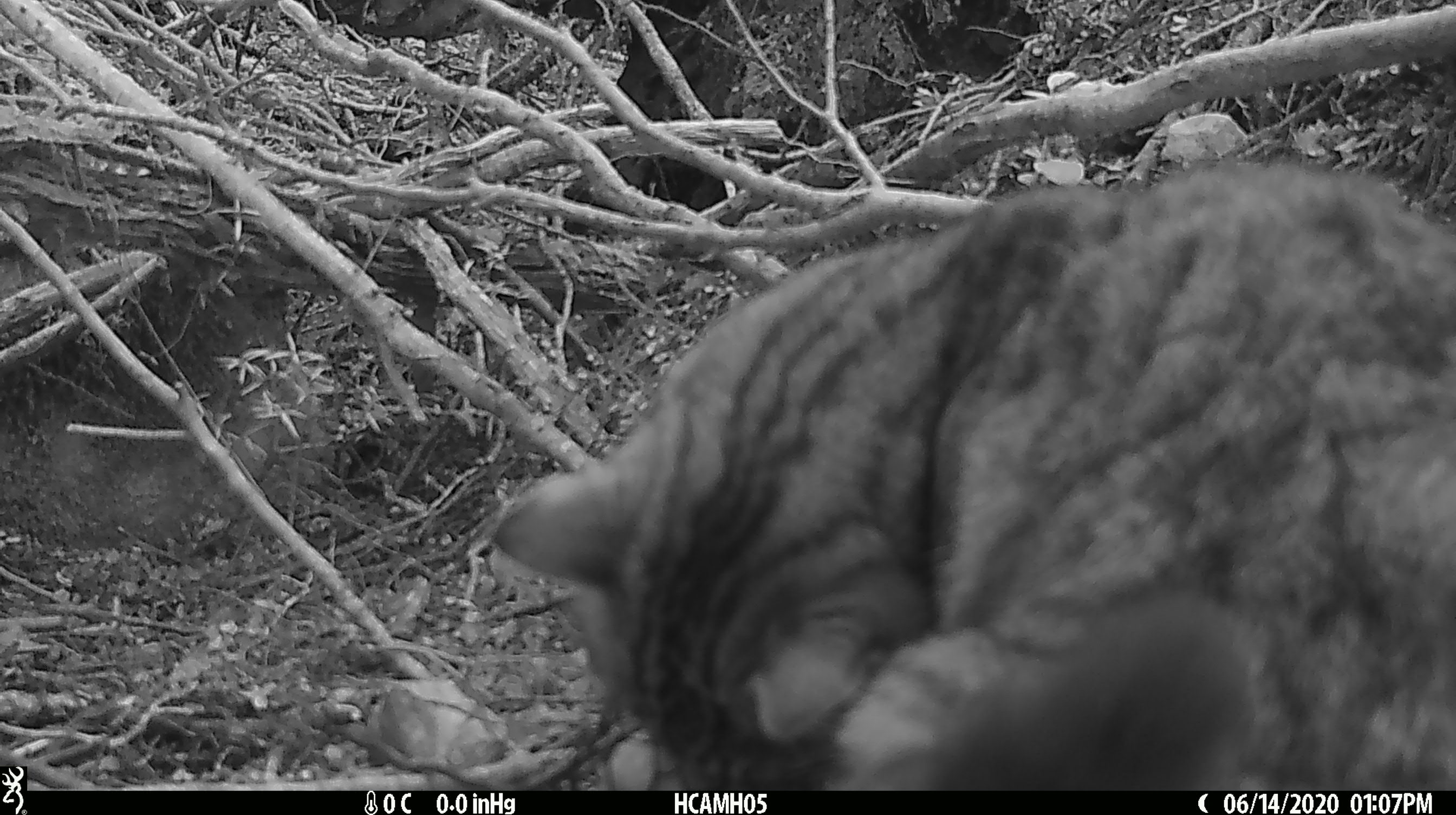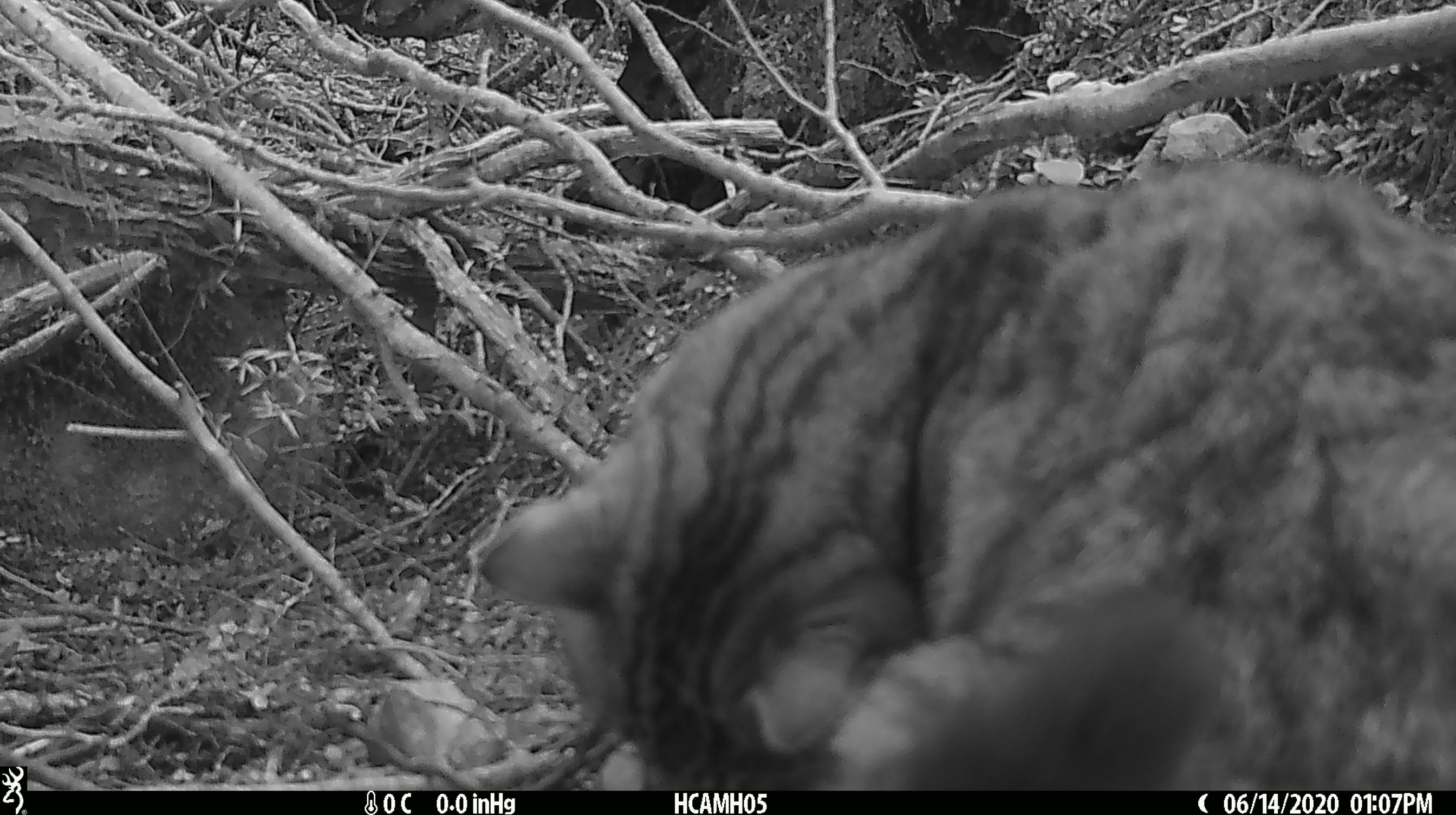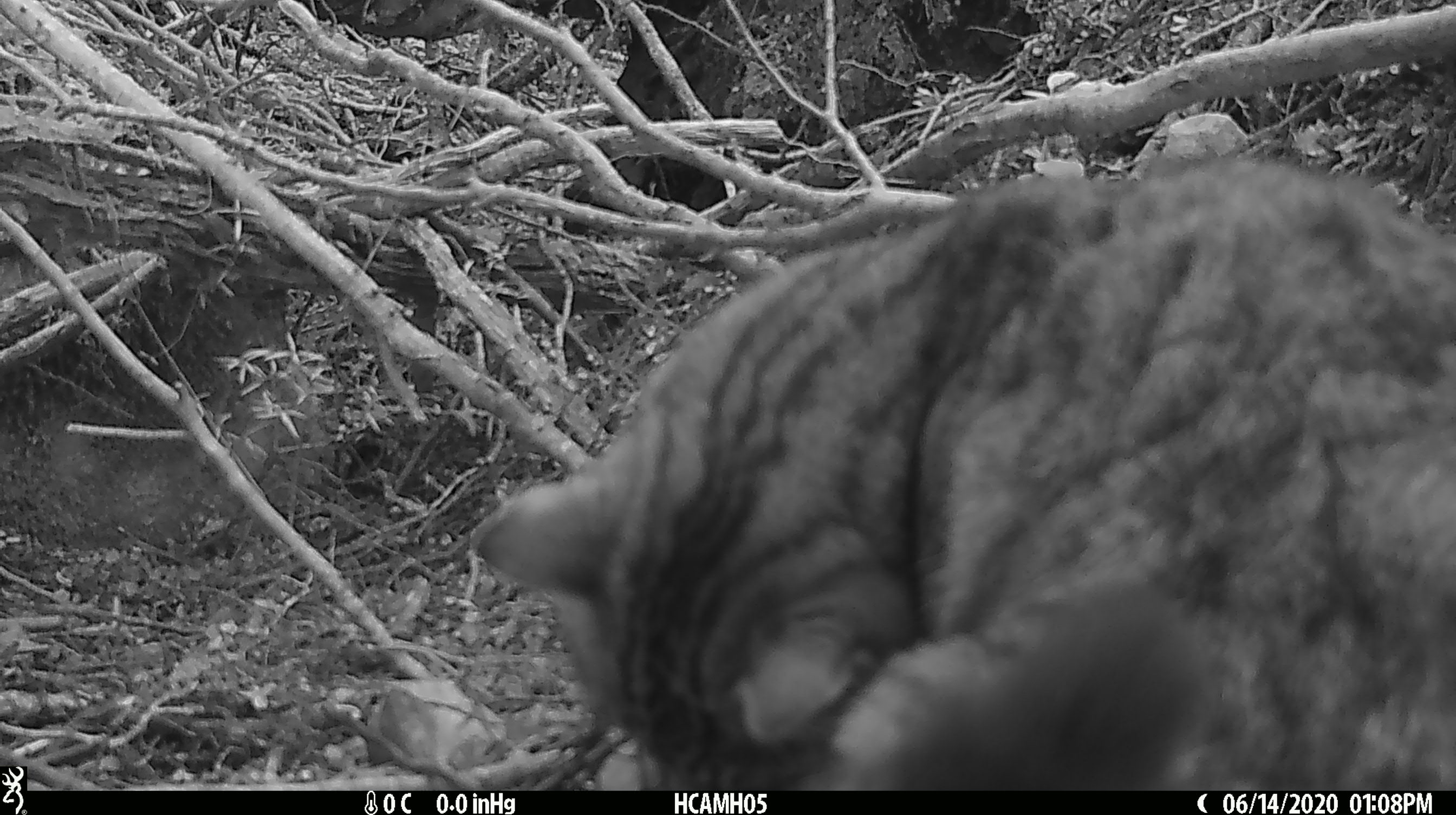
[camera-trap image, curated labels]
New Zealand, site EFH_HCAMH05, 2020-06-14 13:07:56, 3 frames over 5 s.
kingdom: Animalia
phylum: Chordata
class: Mammalia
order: Carnivora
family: Felidae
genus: Felis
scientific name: Felis catus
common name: domestic cat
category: cat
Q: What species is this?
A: Cat (domestic cat) (Felis catus).